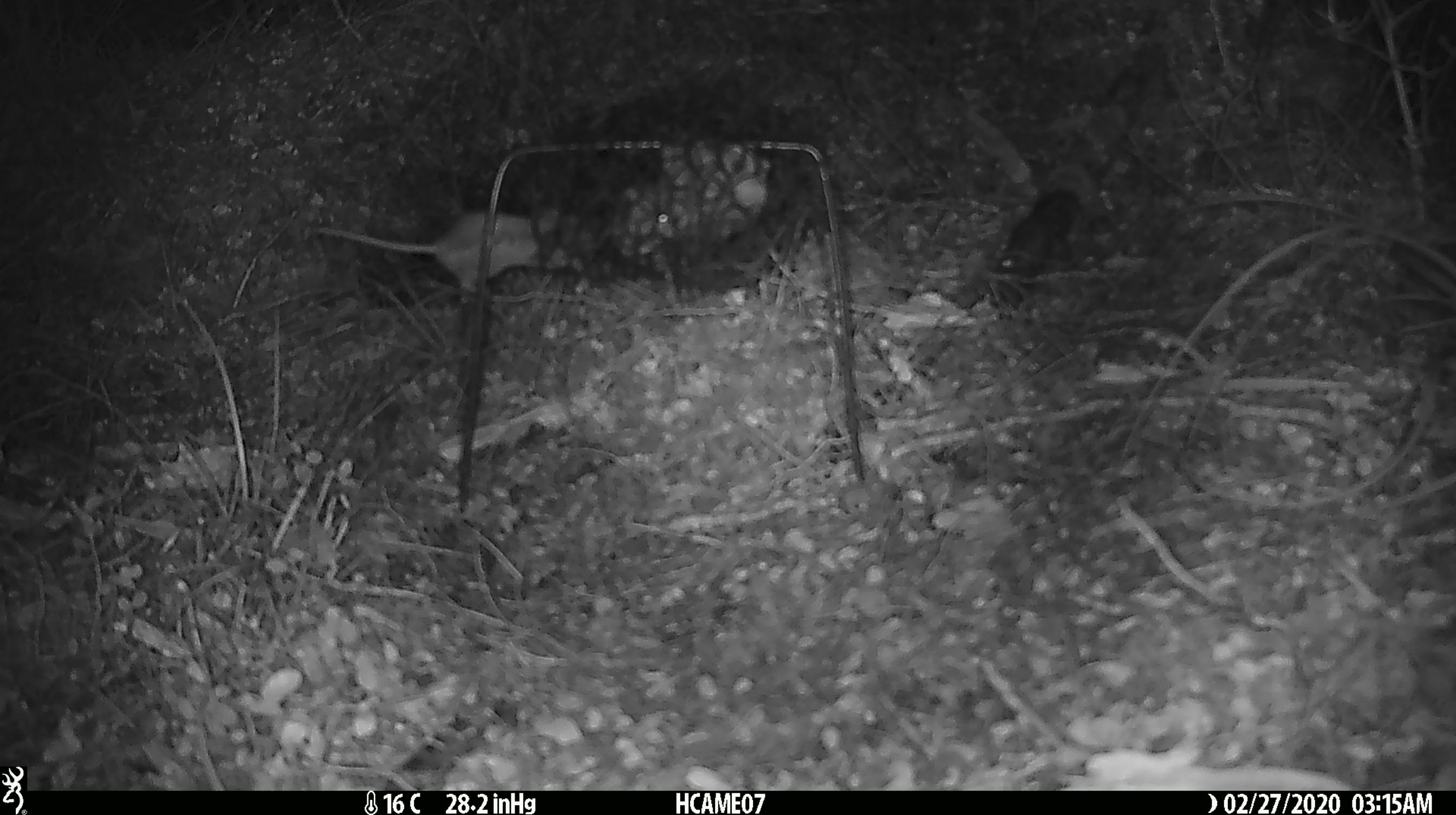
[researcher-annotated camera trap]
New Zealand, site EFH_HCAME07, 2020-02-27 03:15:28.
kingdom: Animalia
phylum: Chordata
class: Mammalia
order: Rodentia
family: Muridae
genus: Mus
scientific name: Mus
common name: mouse